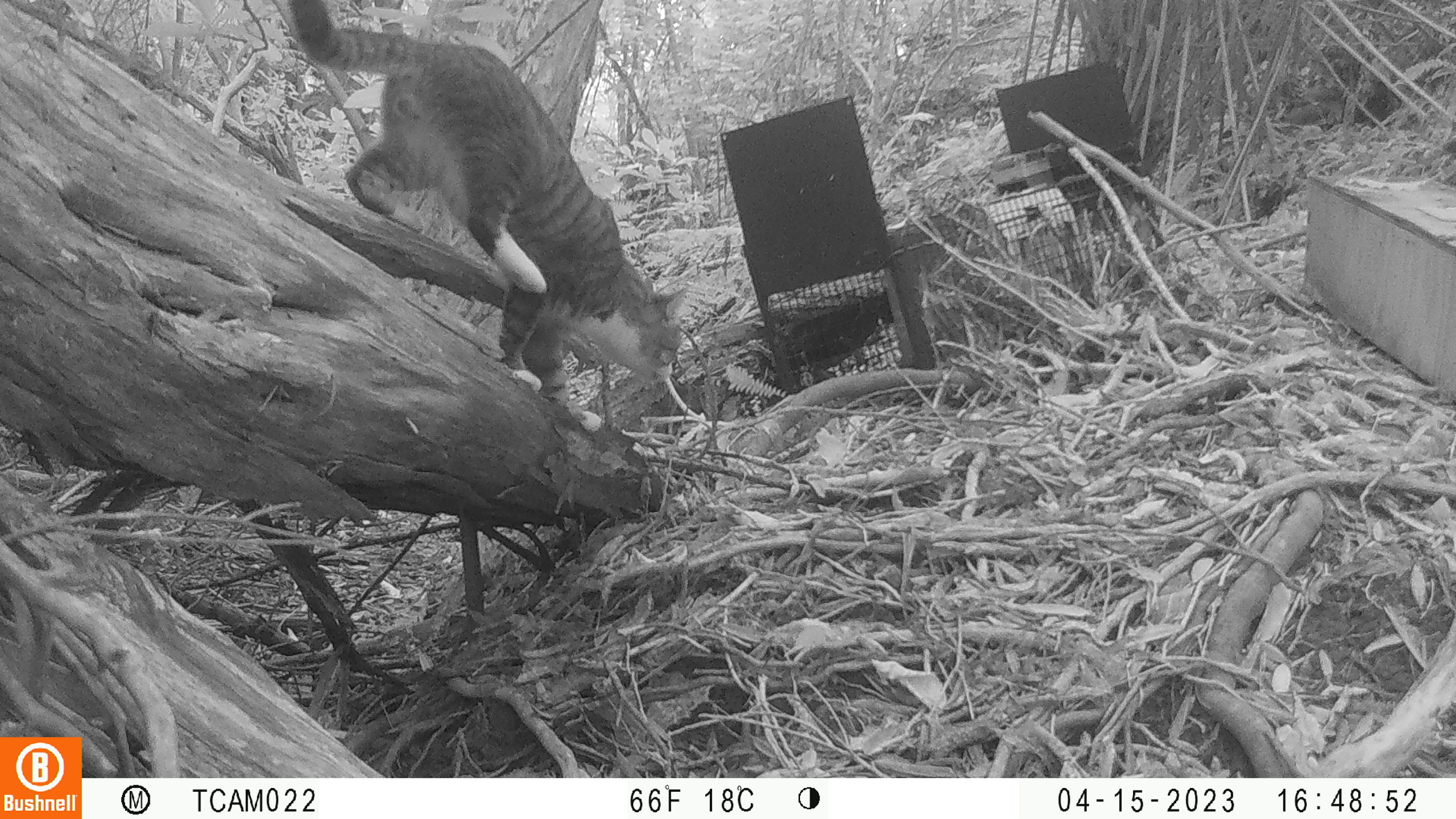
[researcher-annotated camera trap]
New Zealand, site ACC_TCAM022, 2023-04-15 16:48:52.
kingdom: Animalia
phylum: Chordata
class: Mammalia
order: Carnivora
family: Felidae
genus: Felis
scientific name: Felis catus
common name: domestic cat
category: cat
Cat (domestic cat) (Felis catus).